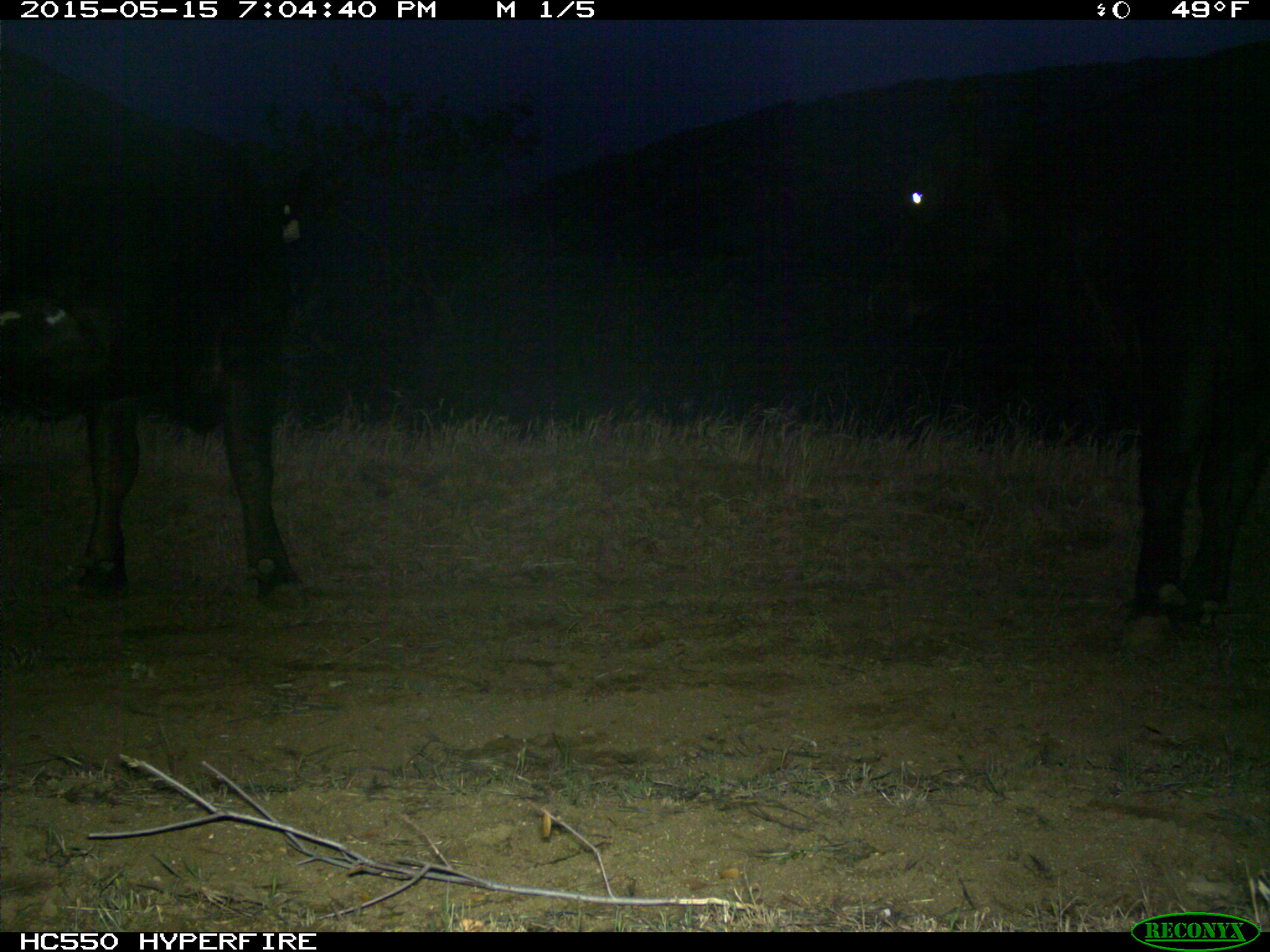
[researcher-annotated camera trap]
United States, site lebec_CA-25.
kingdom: Animalia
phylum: Chordata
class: Mammalia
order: Artiodactyla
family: Bovidae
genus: Bos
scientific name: Bos taurus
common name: domestic cow